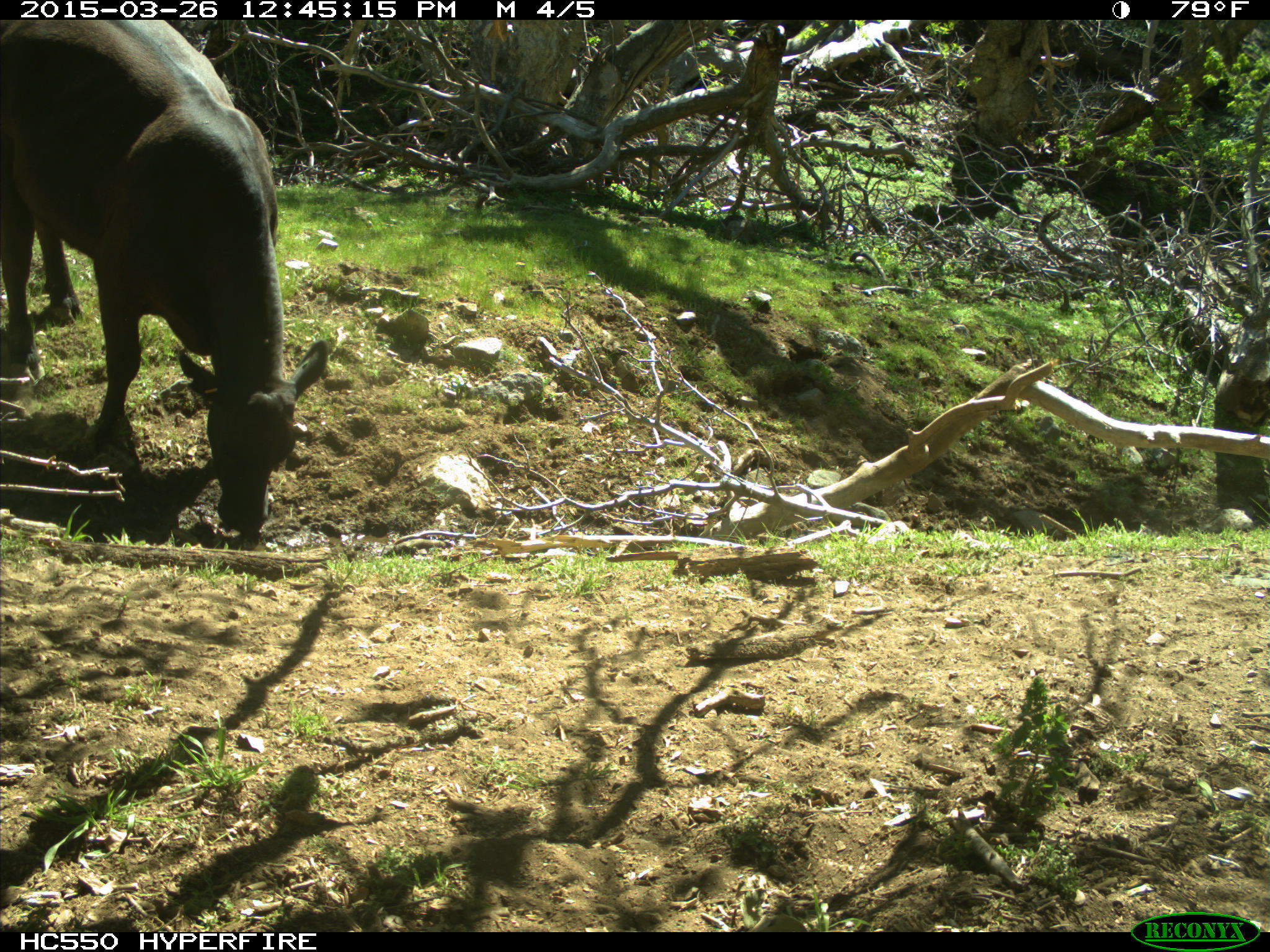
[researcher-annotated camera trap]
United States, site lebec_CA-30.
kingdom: Animalia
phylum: Chordata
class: Mammalia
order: Artiodactyla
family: Bovidae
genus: Bos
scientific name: Bos taurus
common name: domestic cow